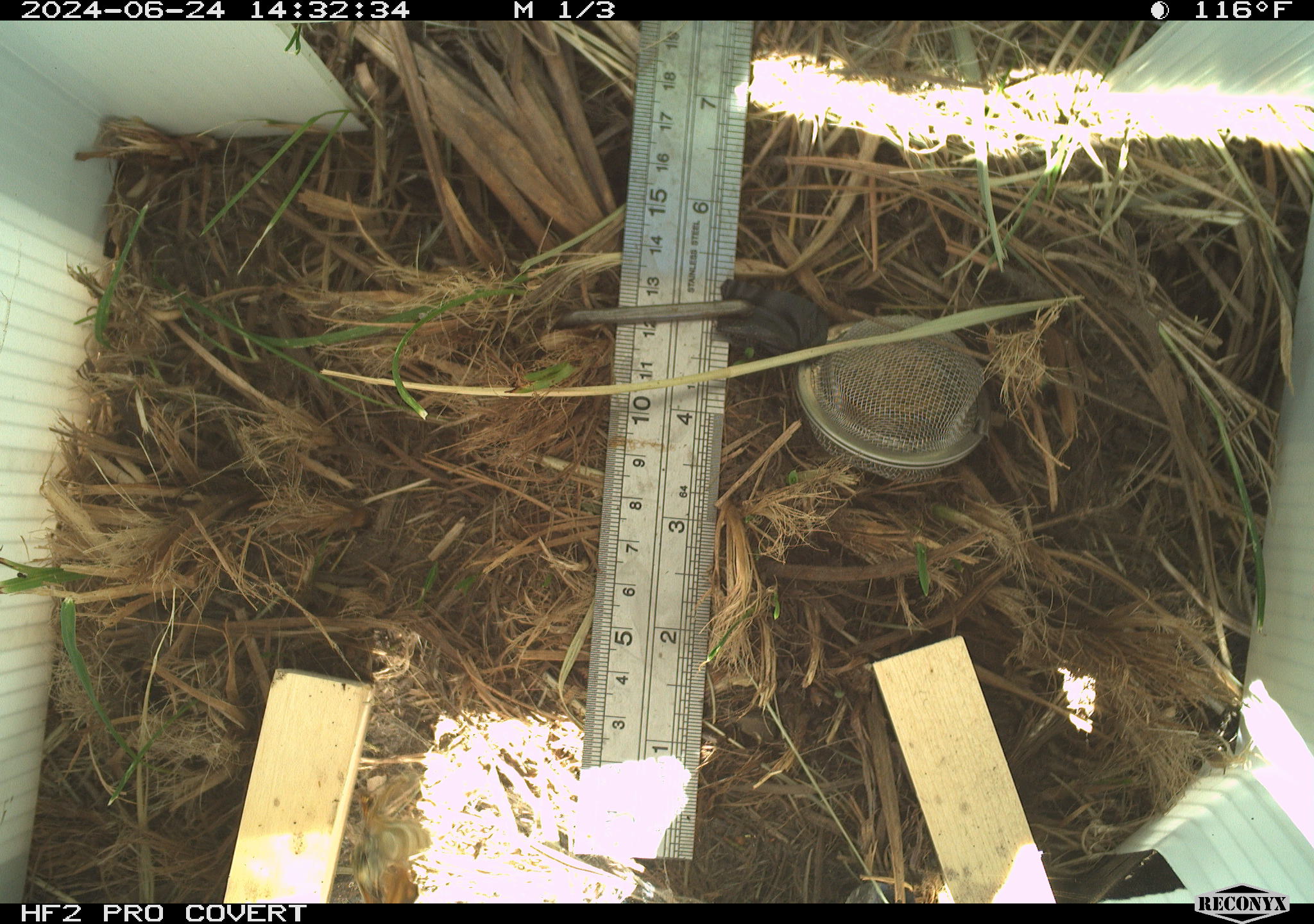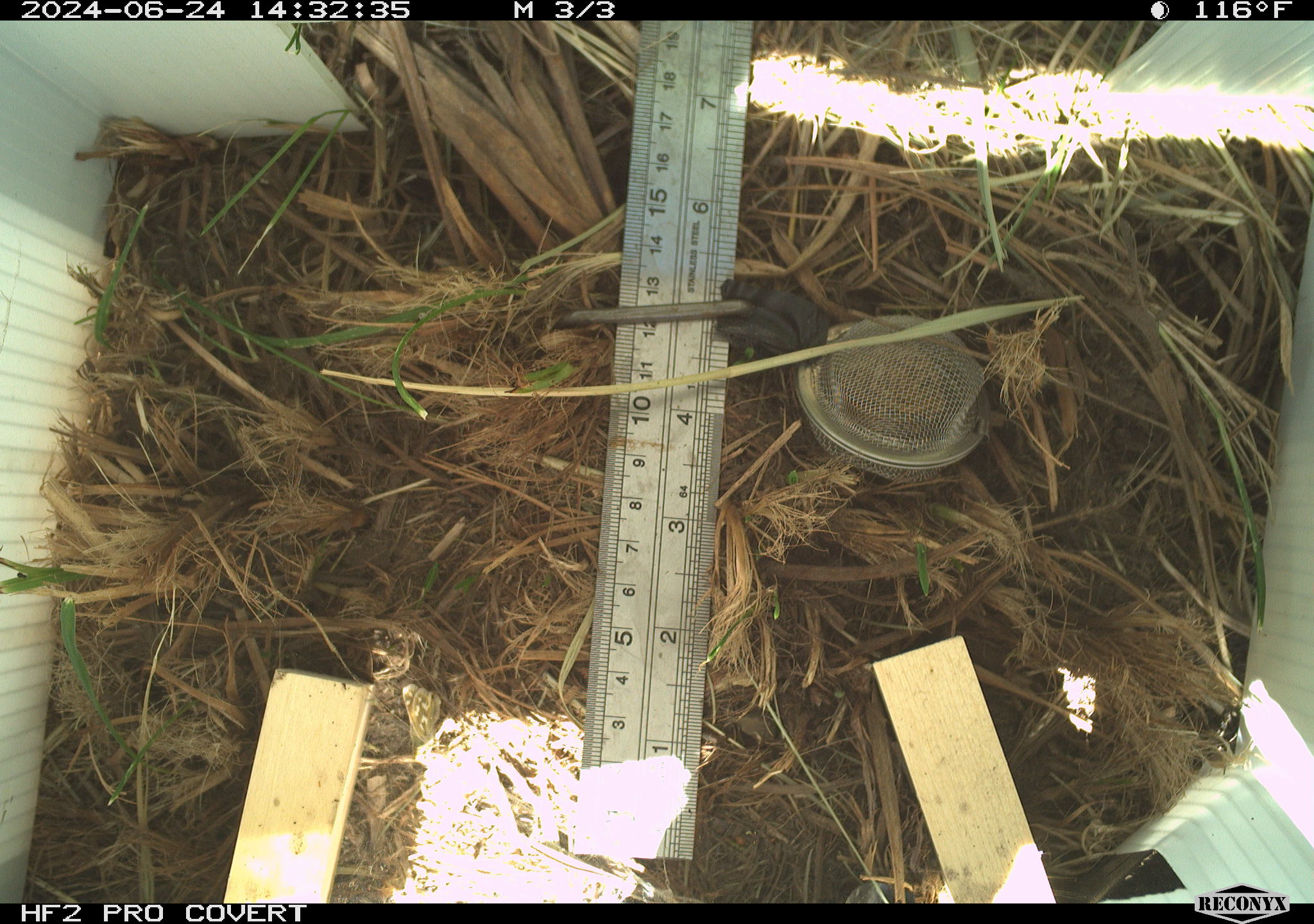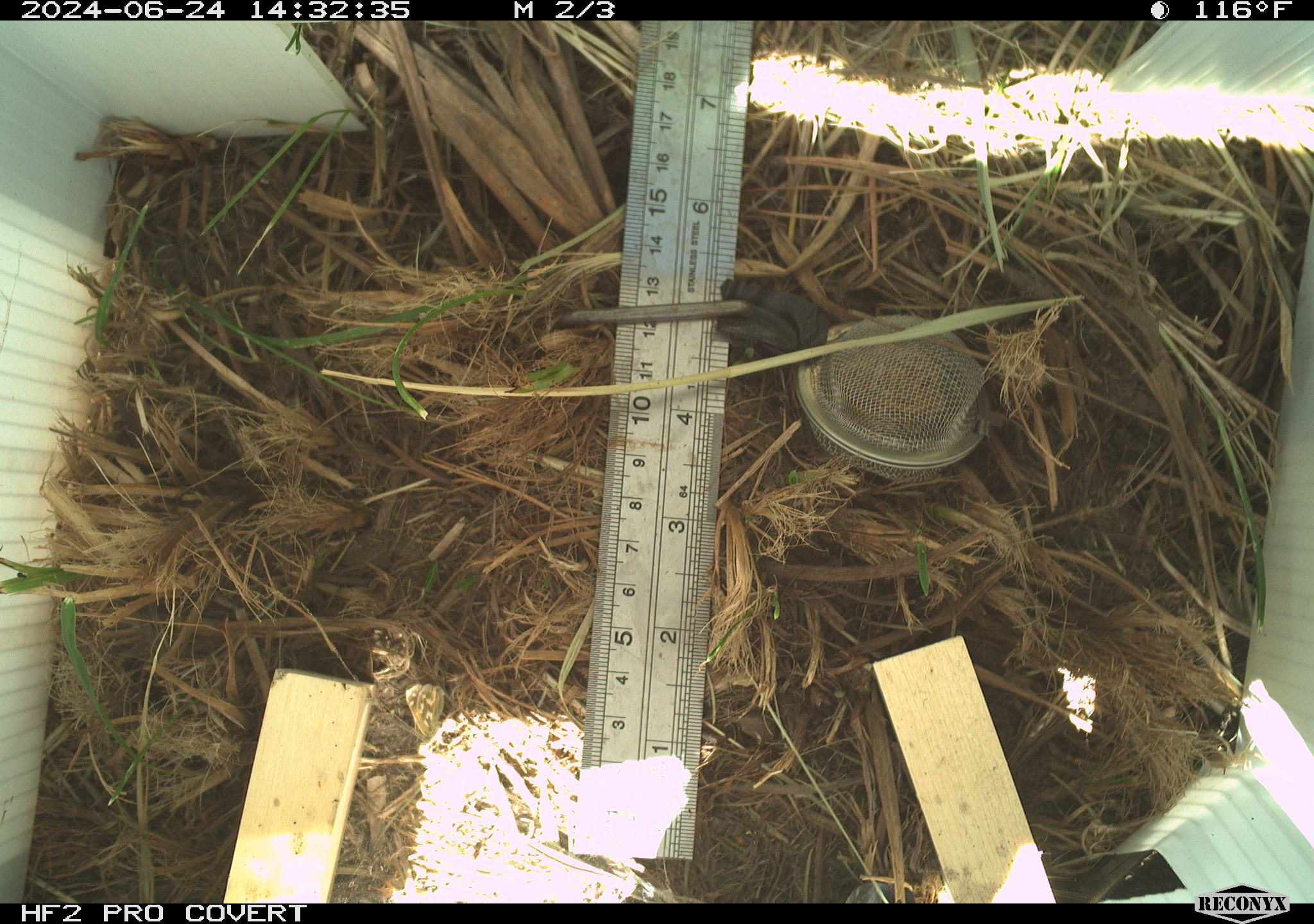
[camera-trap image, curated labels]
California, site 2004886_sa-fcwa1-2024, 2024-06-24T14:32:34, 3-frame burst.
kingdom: Animalia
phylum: Chordata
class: Reptilia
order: Squamata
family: Colubridae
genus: Coluber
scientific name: Coluber constrictor mormon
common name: western yellow-bellied racer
Western yellow-bellied racer (Coluber constrictor mormon).